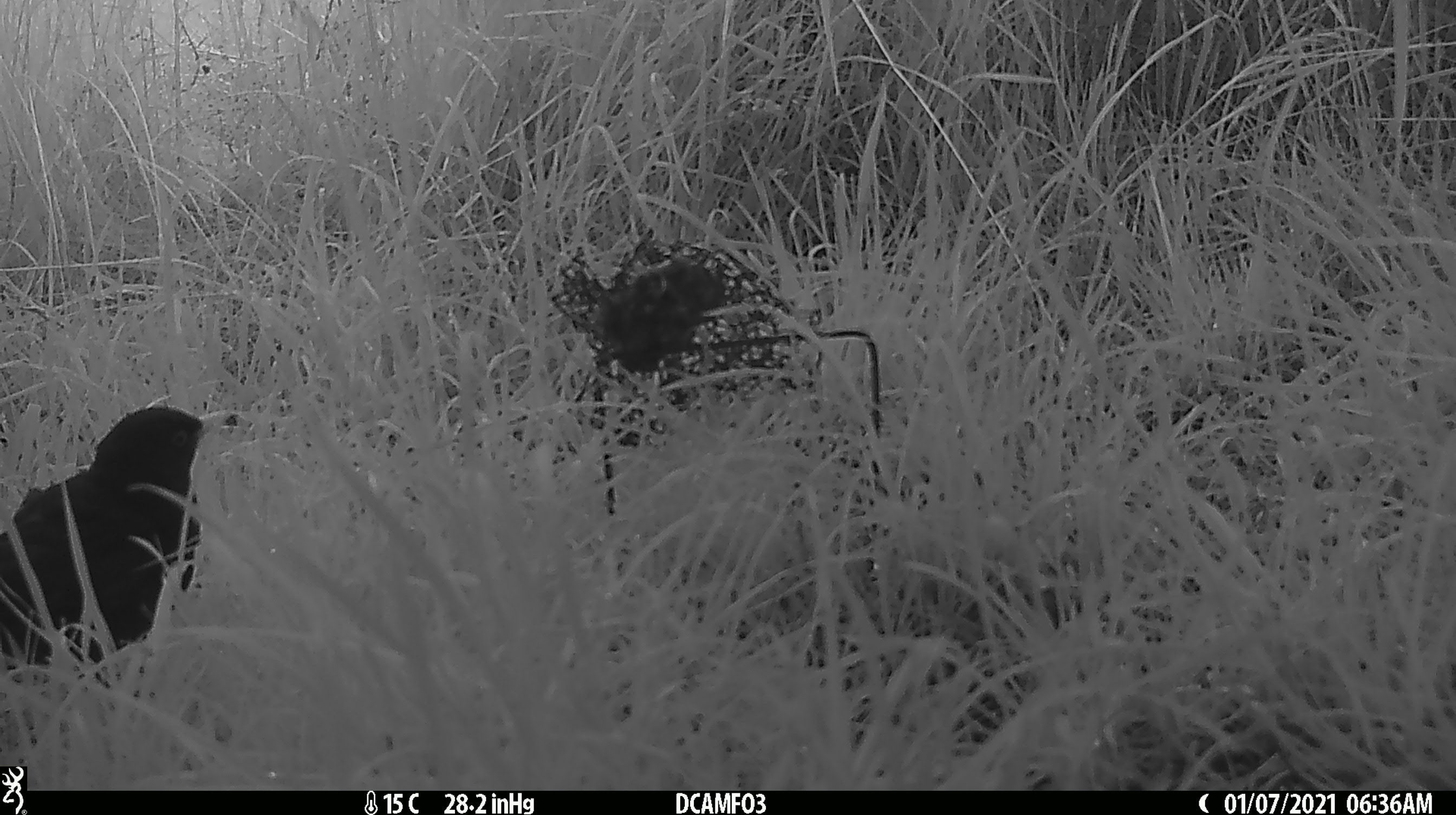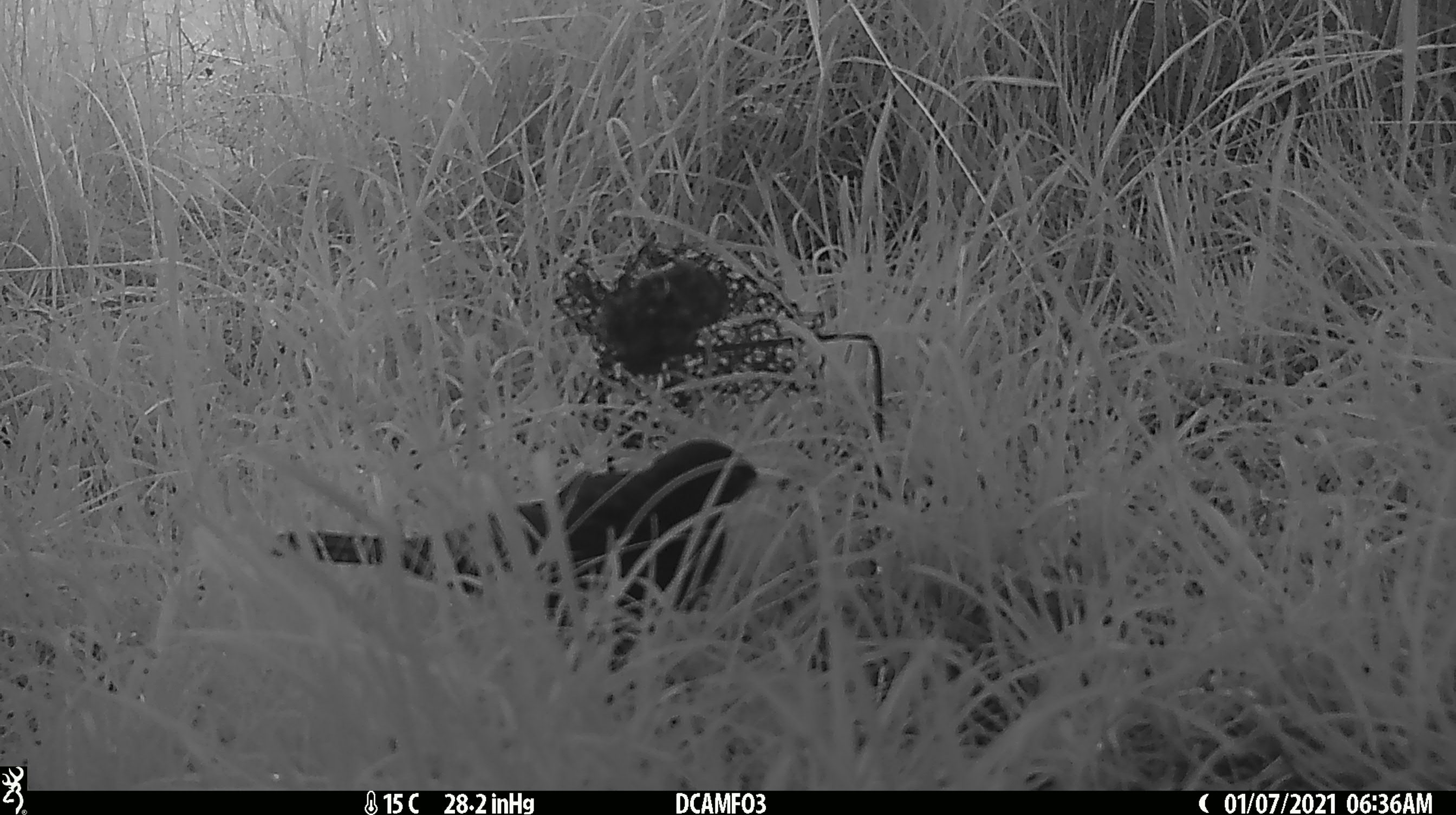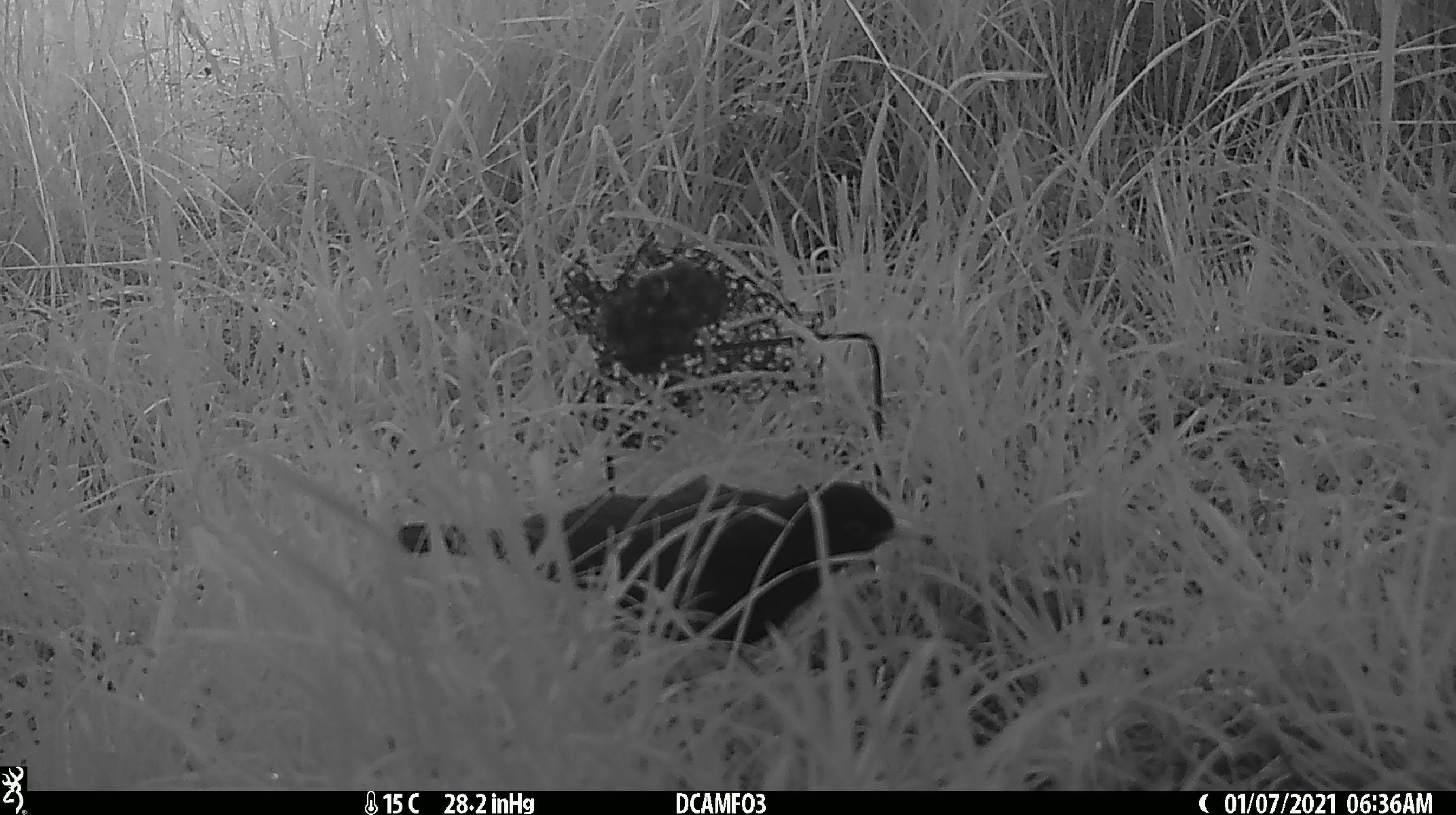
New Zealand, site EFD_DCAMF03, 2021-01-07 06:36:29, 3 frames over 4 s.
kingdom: Animalia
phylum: Chordata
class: Aves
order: Passeriformes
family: Turdidae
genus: Turdus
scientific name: Turdus merula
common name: eurasian blackbird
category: blackbird